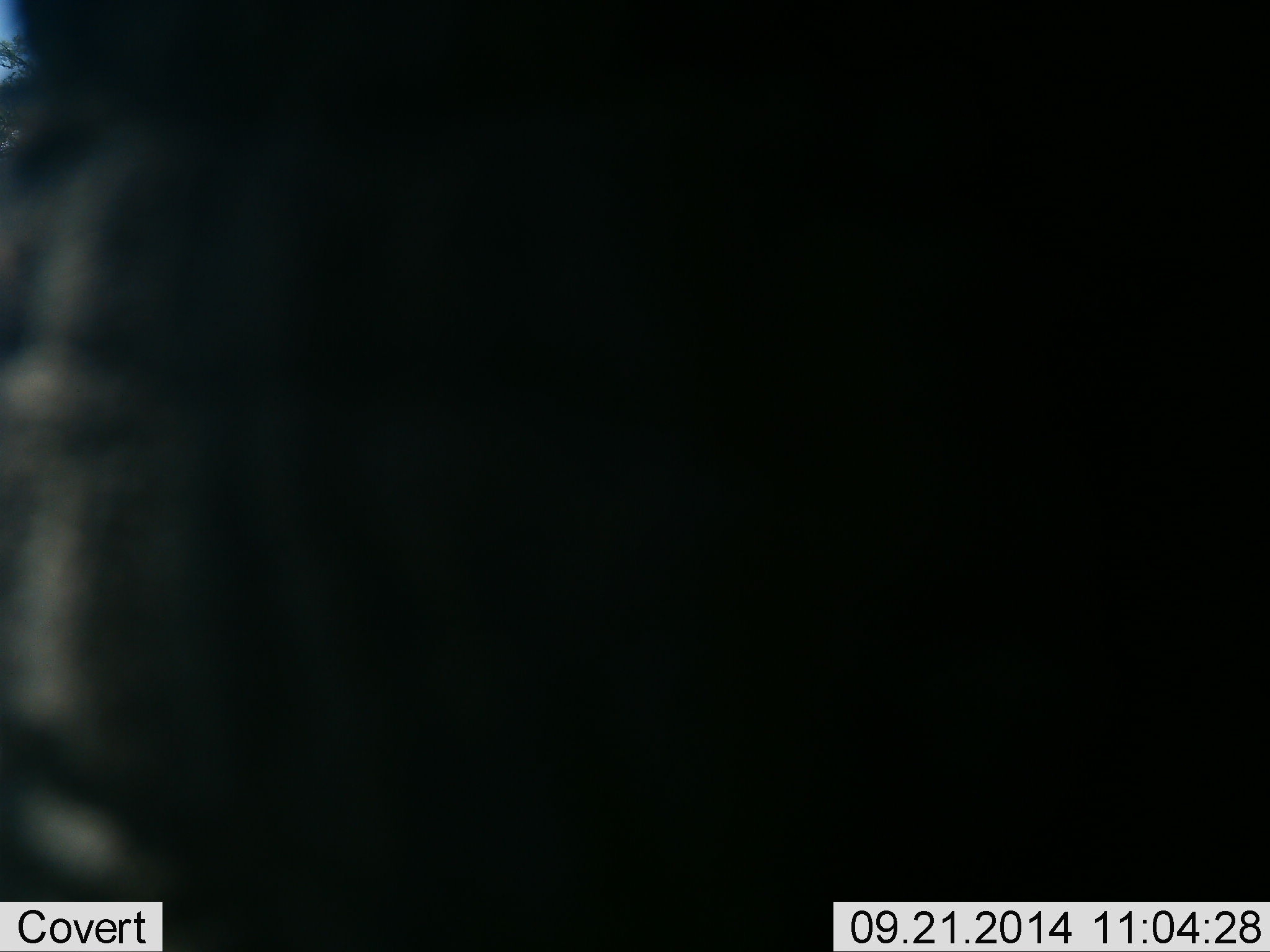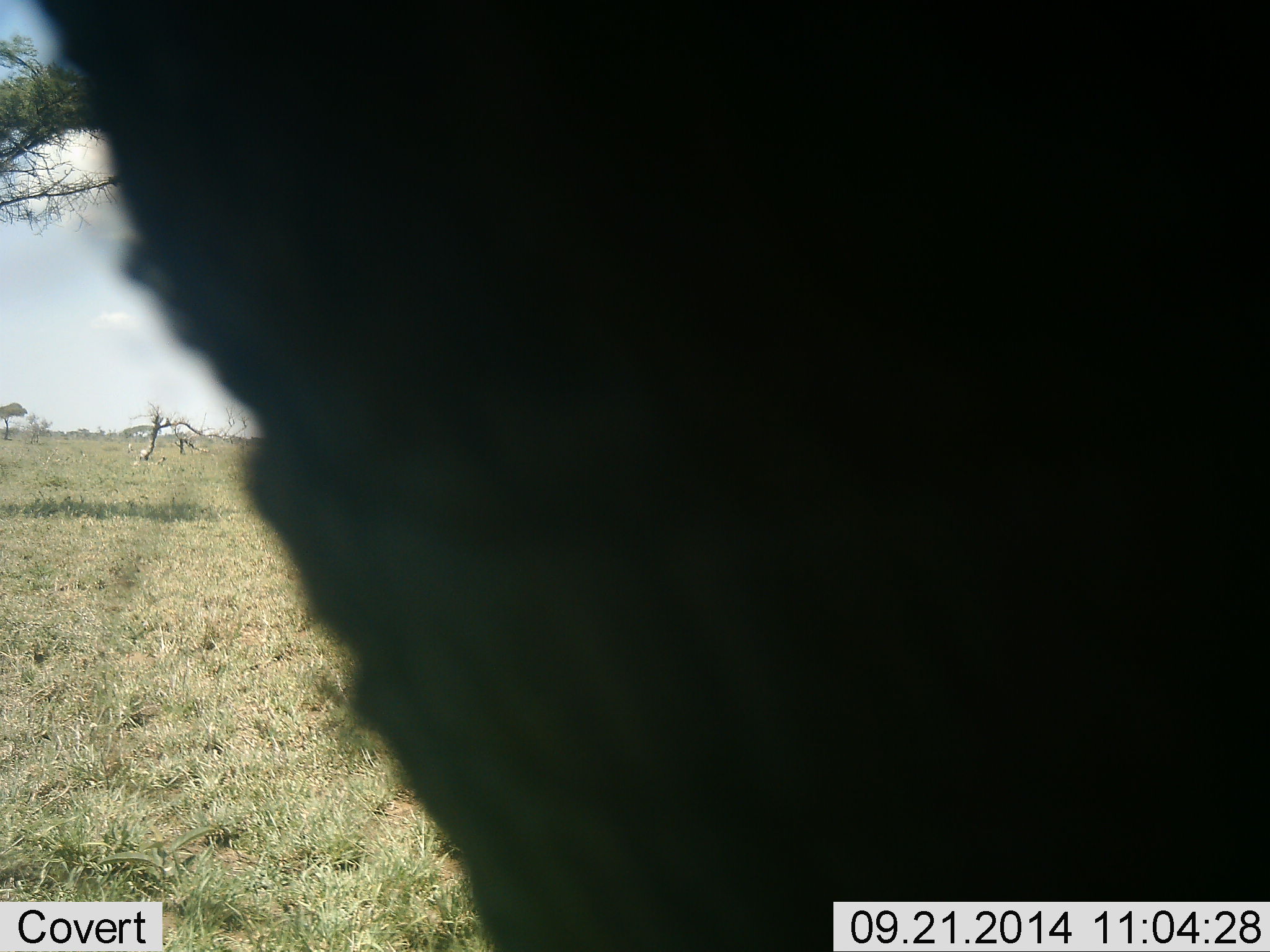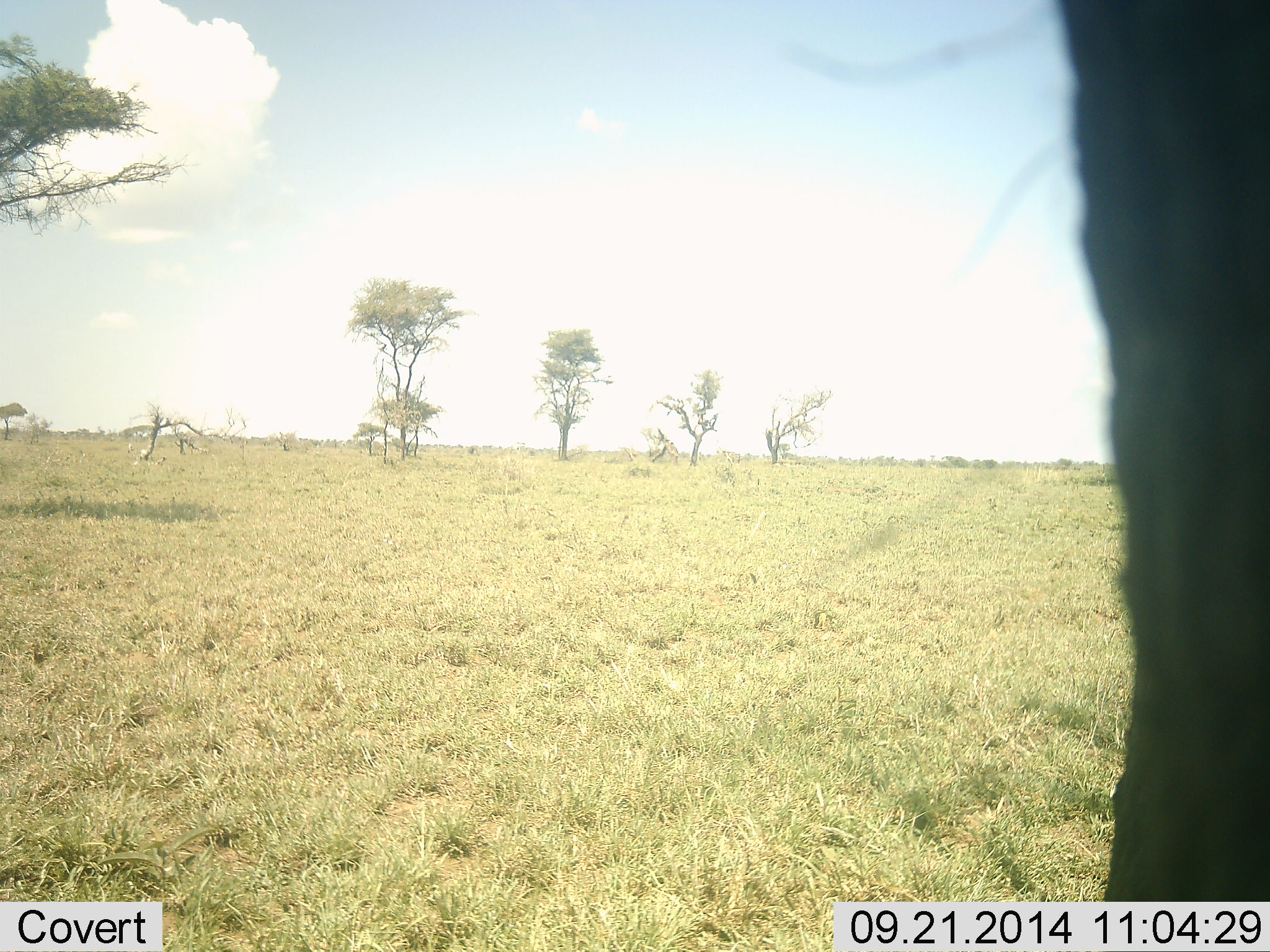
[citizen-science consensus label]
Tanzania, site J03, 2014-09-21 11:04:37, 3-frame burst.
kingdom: Animalia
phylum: Chordata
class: Mammalia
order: Proboscidea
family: Elephantidae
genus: Loxodonta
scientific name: Loxodonta africana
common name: african bush elephant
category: elephant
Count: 1.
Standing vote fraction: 56%.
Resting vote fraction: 0%.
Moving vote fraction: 56%.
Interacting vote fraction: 0%.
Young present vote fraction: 0%.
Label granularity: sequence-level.